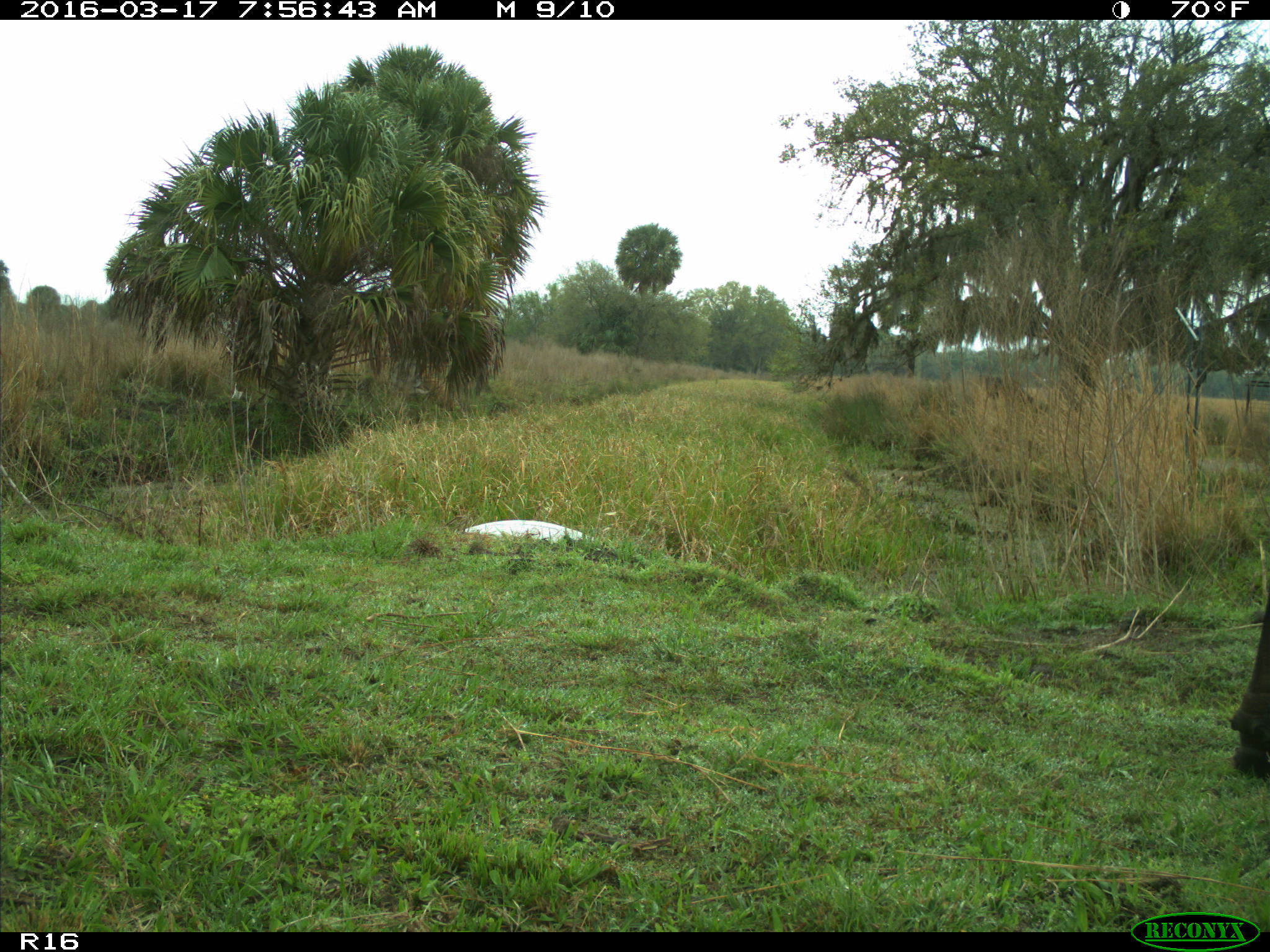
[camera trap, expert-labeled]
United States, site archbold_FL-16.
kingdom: Animalia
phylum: Chordata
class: Mammalia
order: Artiodactyla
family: Bovidae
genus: Bos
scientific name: Bos taurus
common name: domestic cow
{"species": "Bos taurus (domestic cow)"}